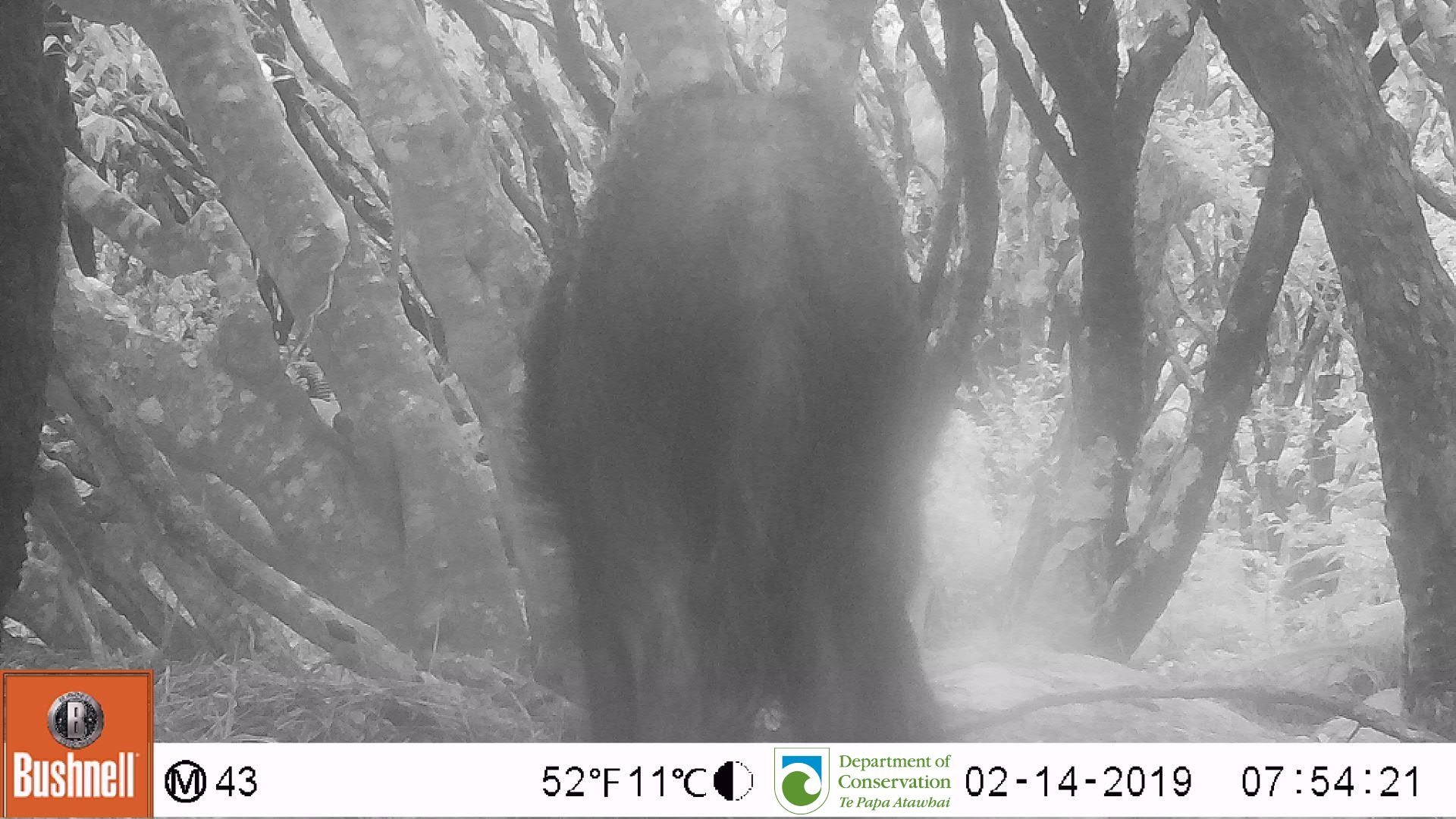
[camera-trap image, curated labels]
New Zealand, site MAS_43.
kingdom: Animalia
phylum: Chordata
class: Mammalia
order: Artiodactyla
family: Suidae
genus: Sus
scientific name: Sus scrofa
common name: pig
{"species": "pig (Sus scrofa)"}